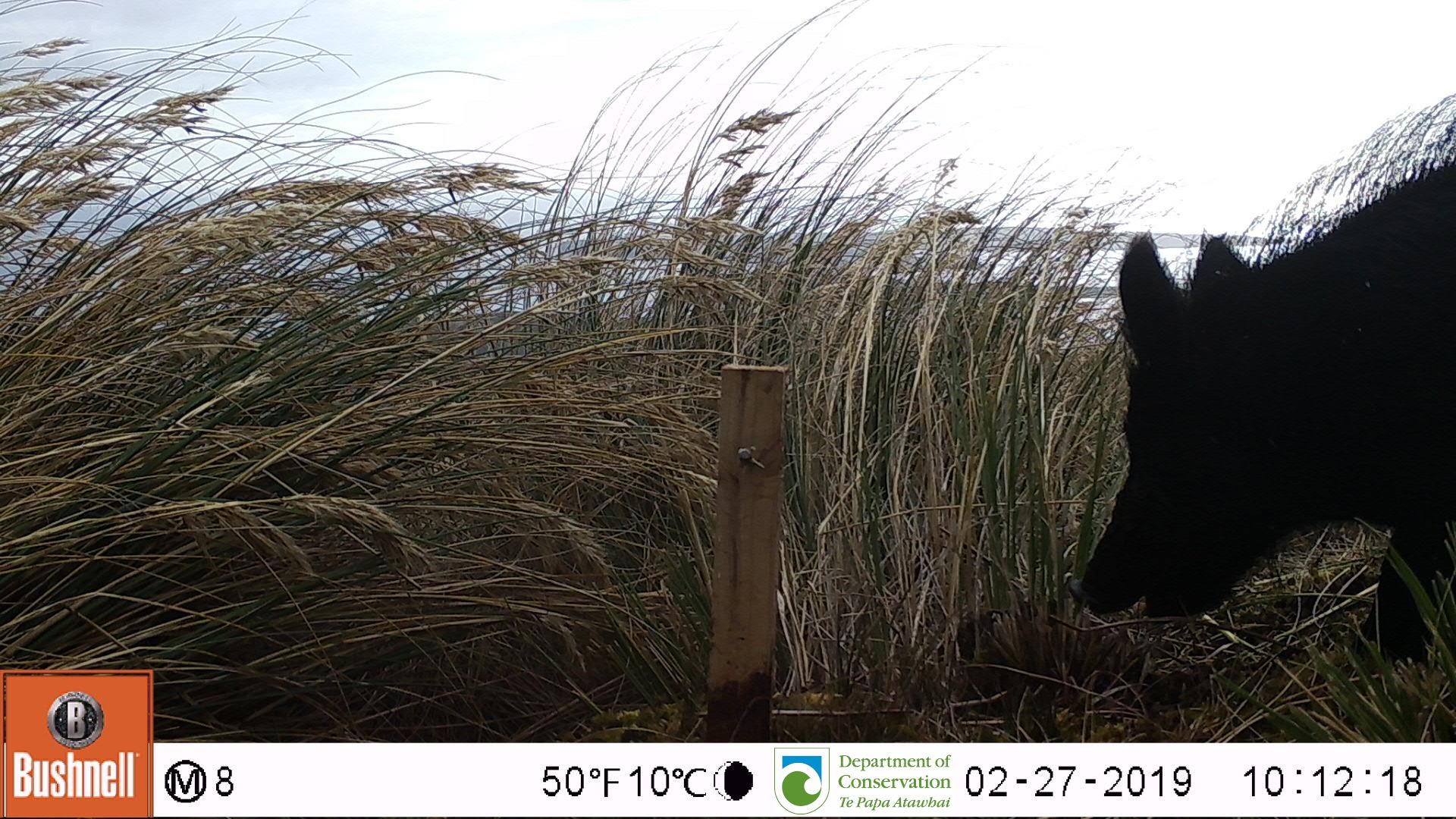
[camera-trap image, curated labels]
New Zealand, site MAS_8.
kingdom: Animalia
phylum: Chordata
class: Mammalia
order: Artiodactyla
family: Suidae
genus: Sus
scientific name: Sus scrofa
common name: pig